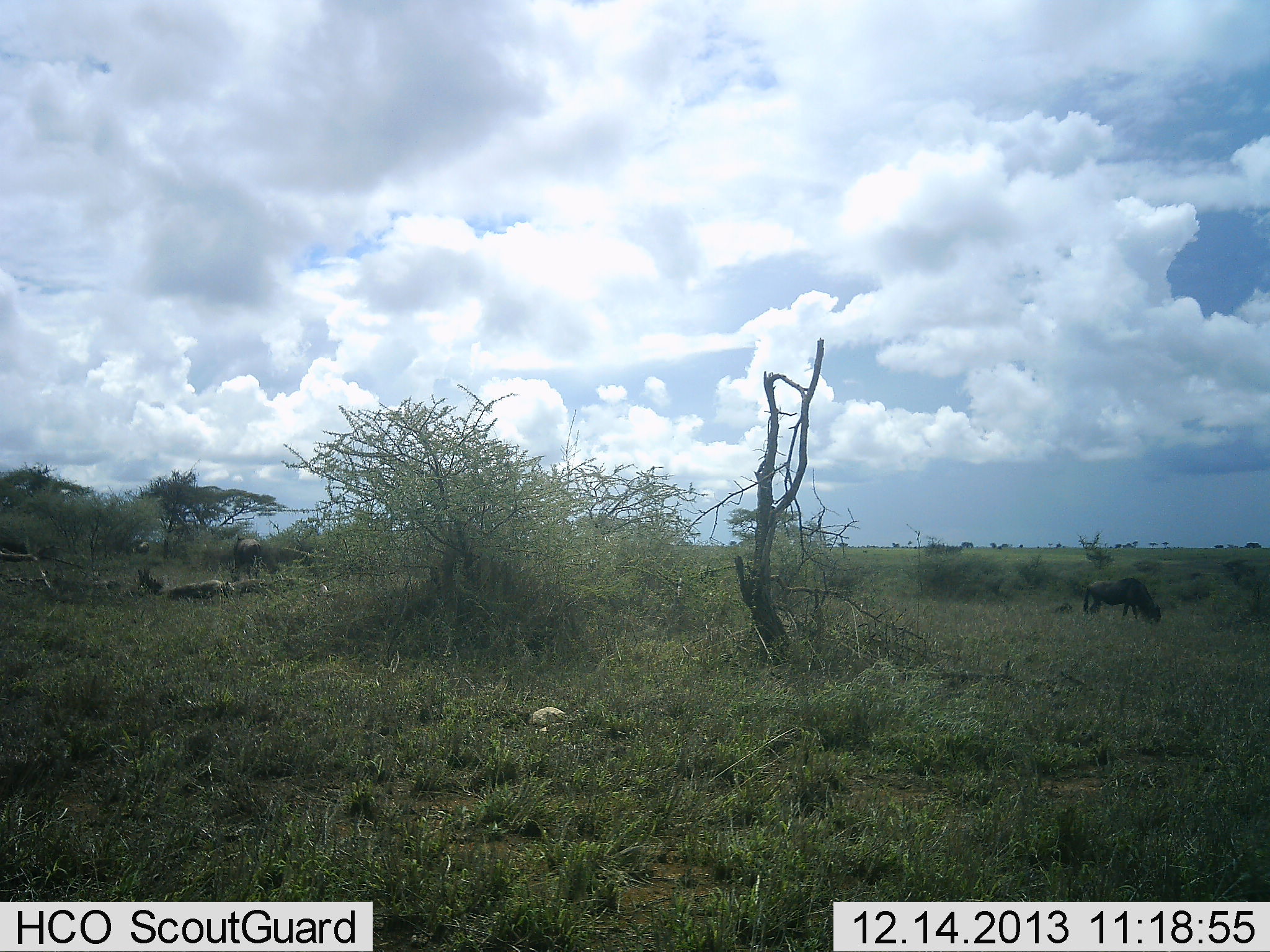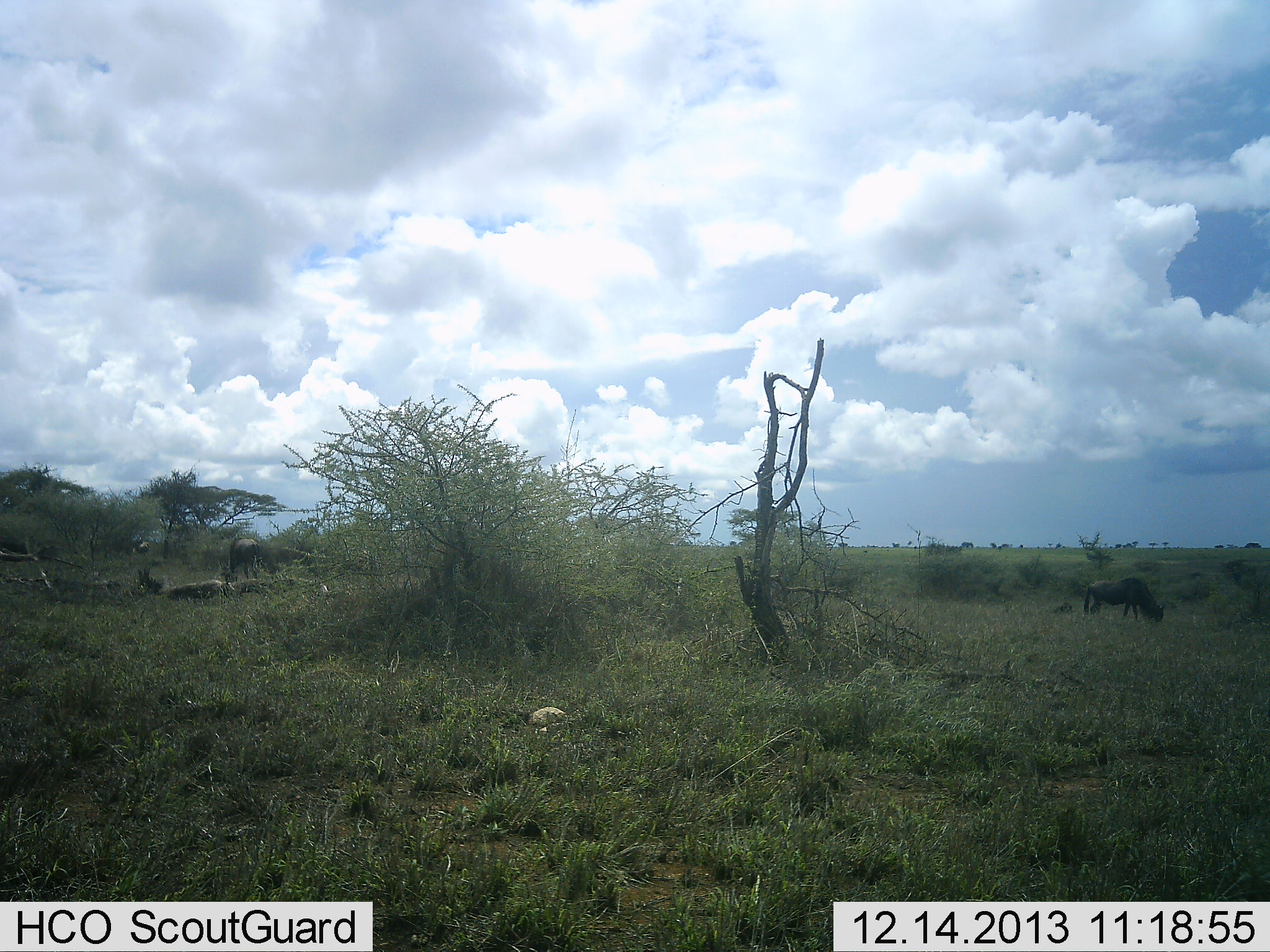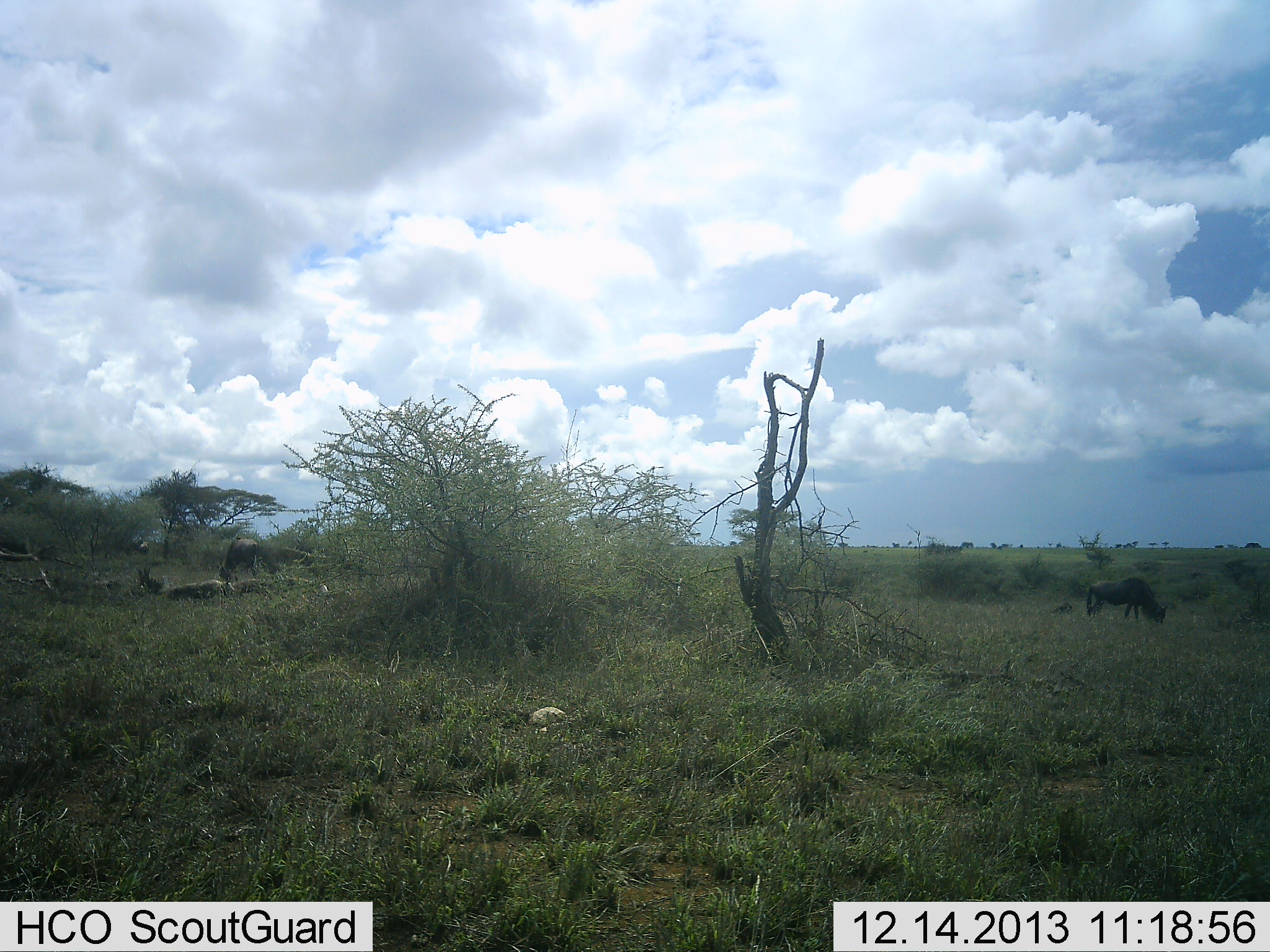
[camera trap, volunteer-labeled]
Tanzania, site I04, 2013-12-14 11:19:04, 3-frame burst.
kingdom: Animalia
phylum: Chordata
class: Mammalia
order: Artiodactyla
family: Bovidae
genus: Connochaetes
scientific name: Connochaetes taurinus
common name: blue wildebeest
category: wildebeest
Wildebeest (blue wildebeest) (Connochaetes taurinus), count 3. Behavior (volunteer vote fractions): standing 9%, resting 18%, moving 9%, interacting 0%. Young present (vote fraction): 0%. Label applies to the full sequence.